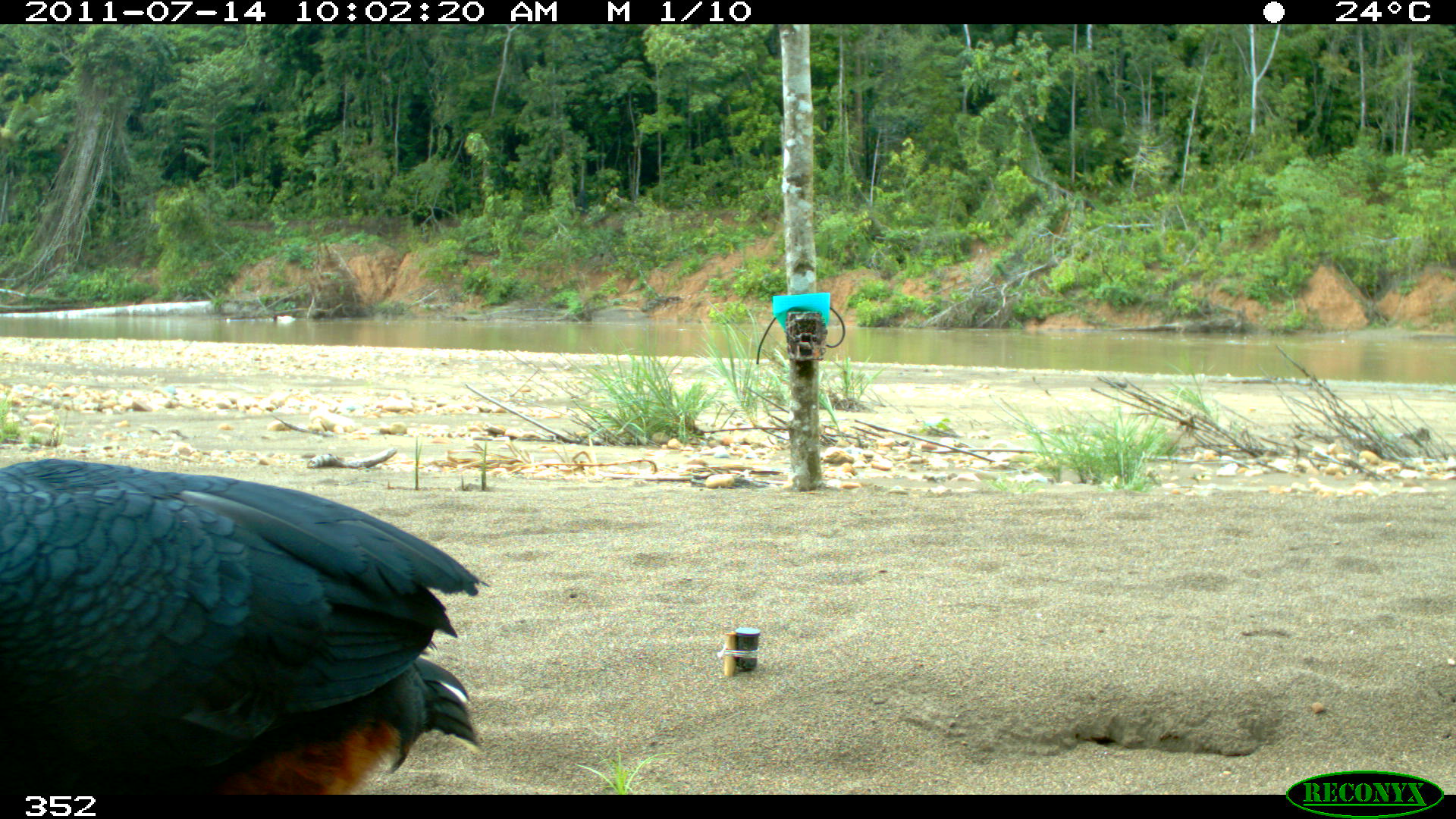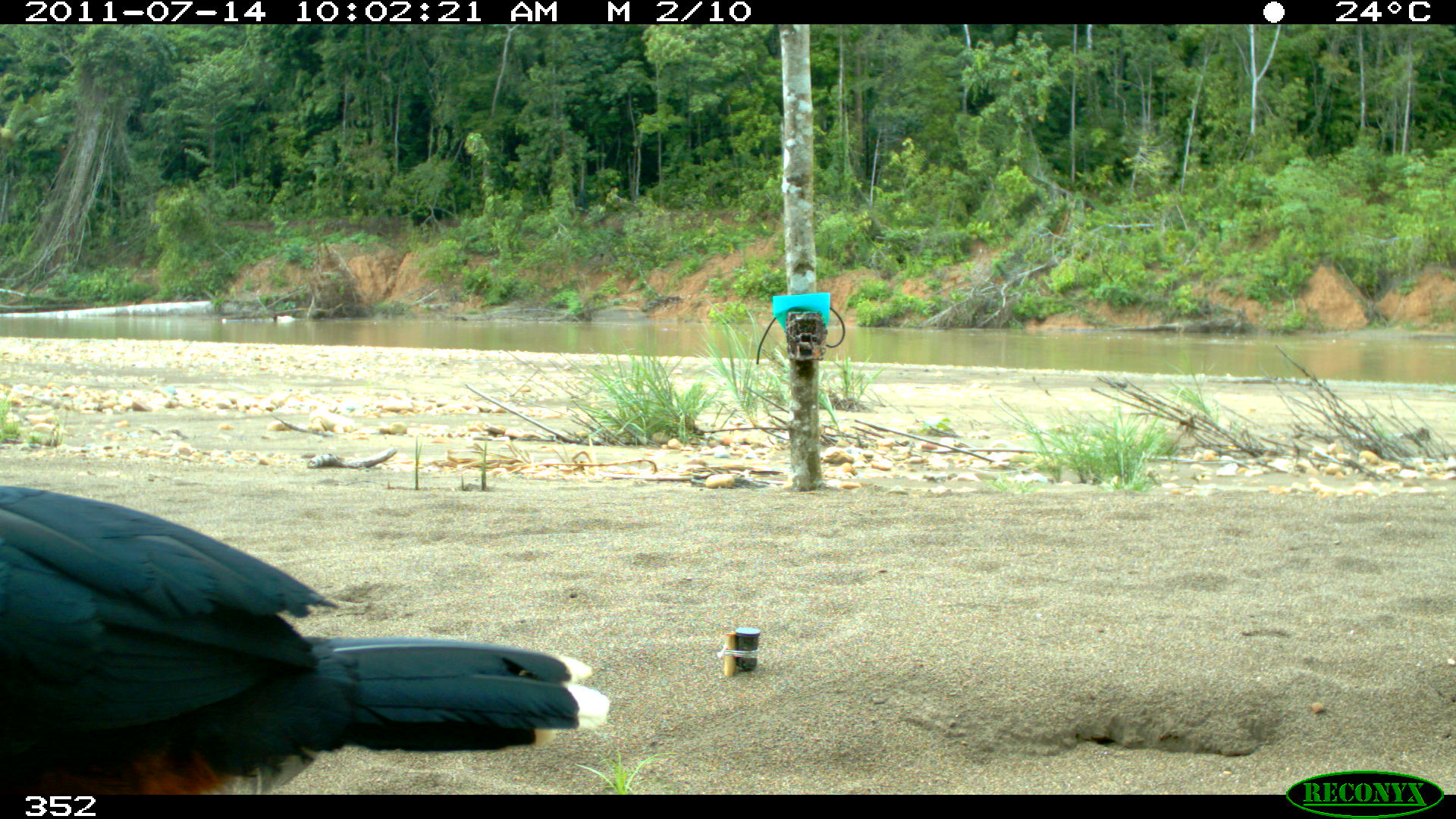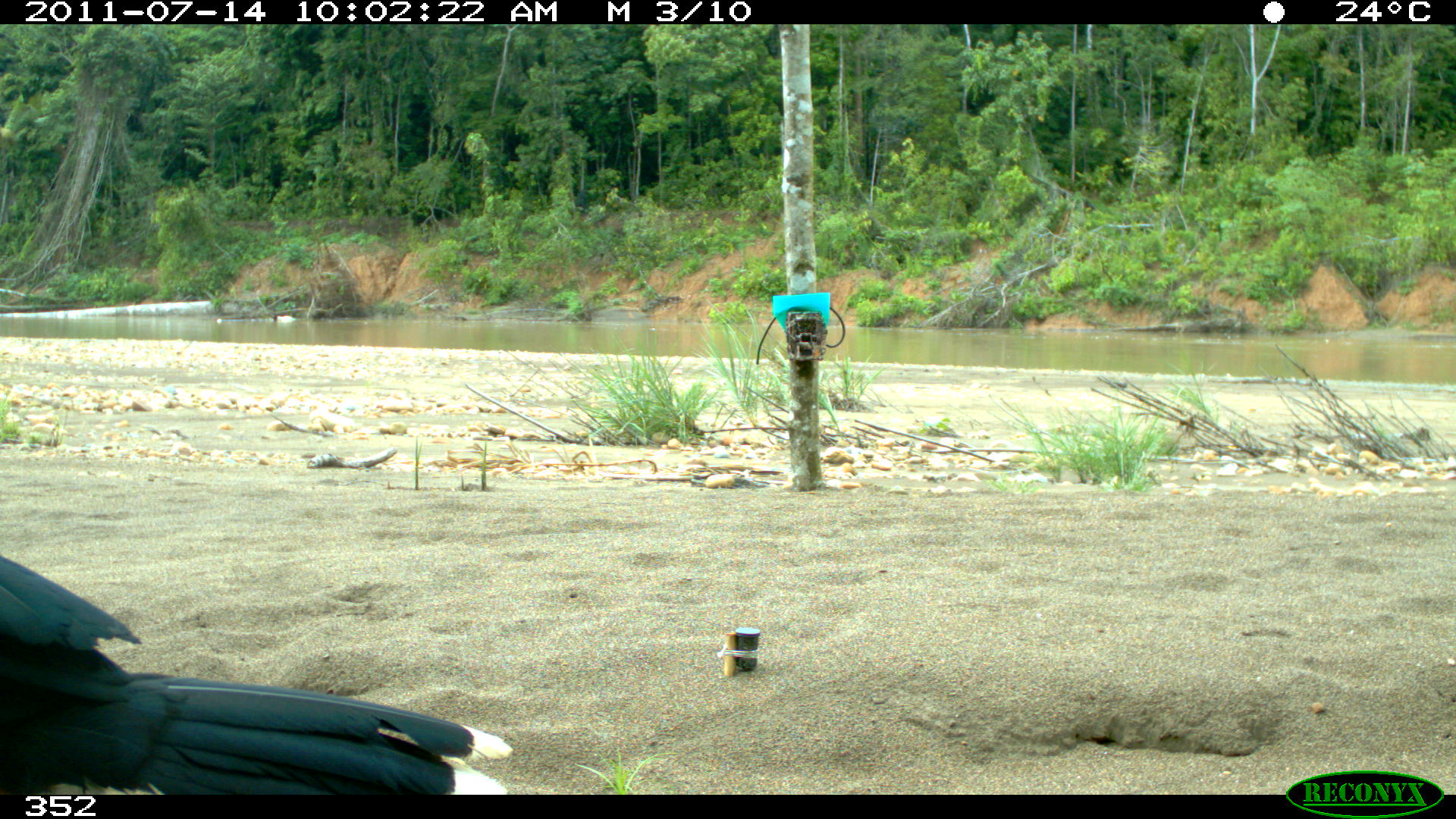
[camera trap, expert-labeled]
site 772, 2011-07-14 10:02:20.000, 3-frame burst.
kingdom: Animalia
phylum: Chordata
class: Aves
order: Galliformes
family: Cracidae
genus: Mitu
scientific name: Mitu tuberosum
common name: razor-billed curassow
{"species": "Mitu tuberosum (razor-billed curassow)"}